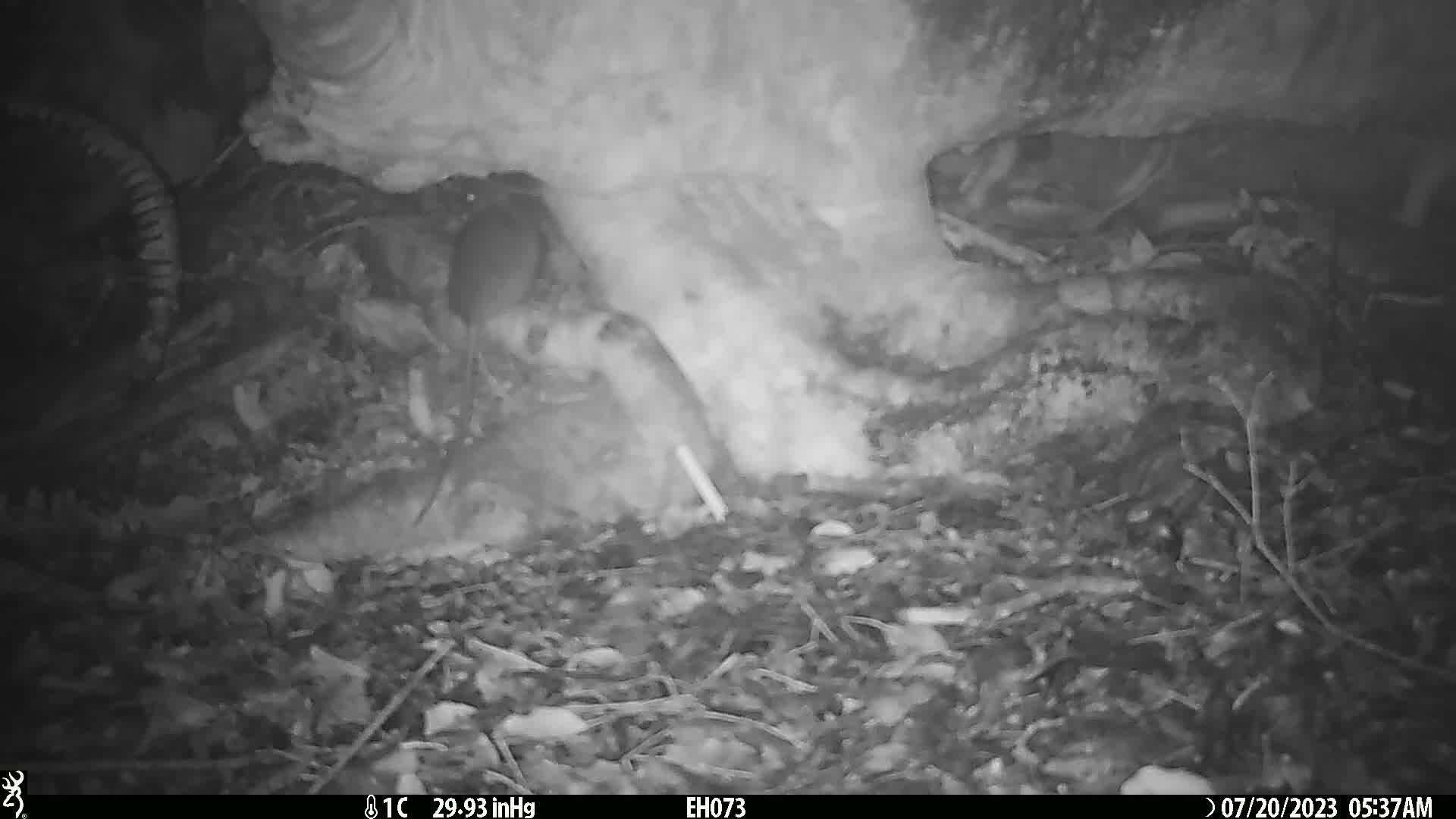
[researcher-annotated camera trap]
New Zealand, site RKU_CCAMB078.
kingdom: Animalia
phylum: Chordata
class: Mammalia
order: Rodentia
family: Muridae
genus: Rattus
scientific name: Rattus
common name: rat